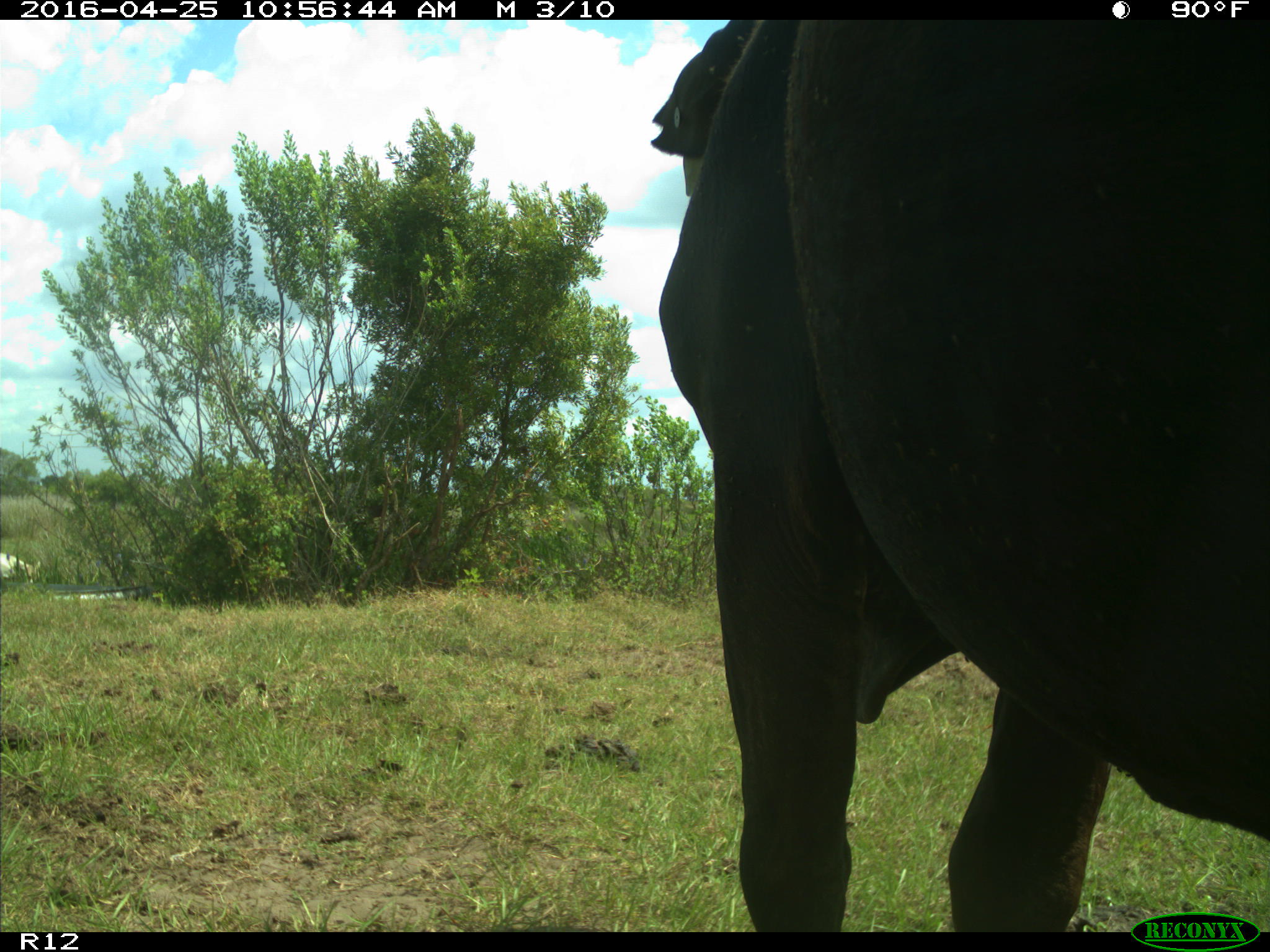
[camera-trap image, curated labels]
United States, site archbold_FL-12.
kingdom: Animalia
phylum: Chordata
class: Mammalia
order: Artiodactyla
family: Bovidae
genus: Bos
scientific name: Bos taurus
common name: domestic cow